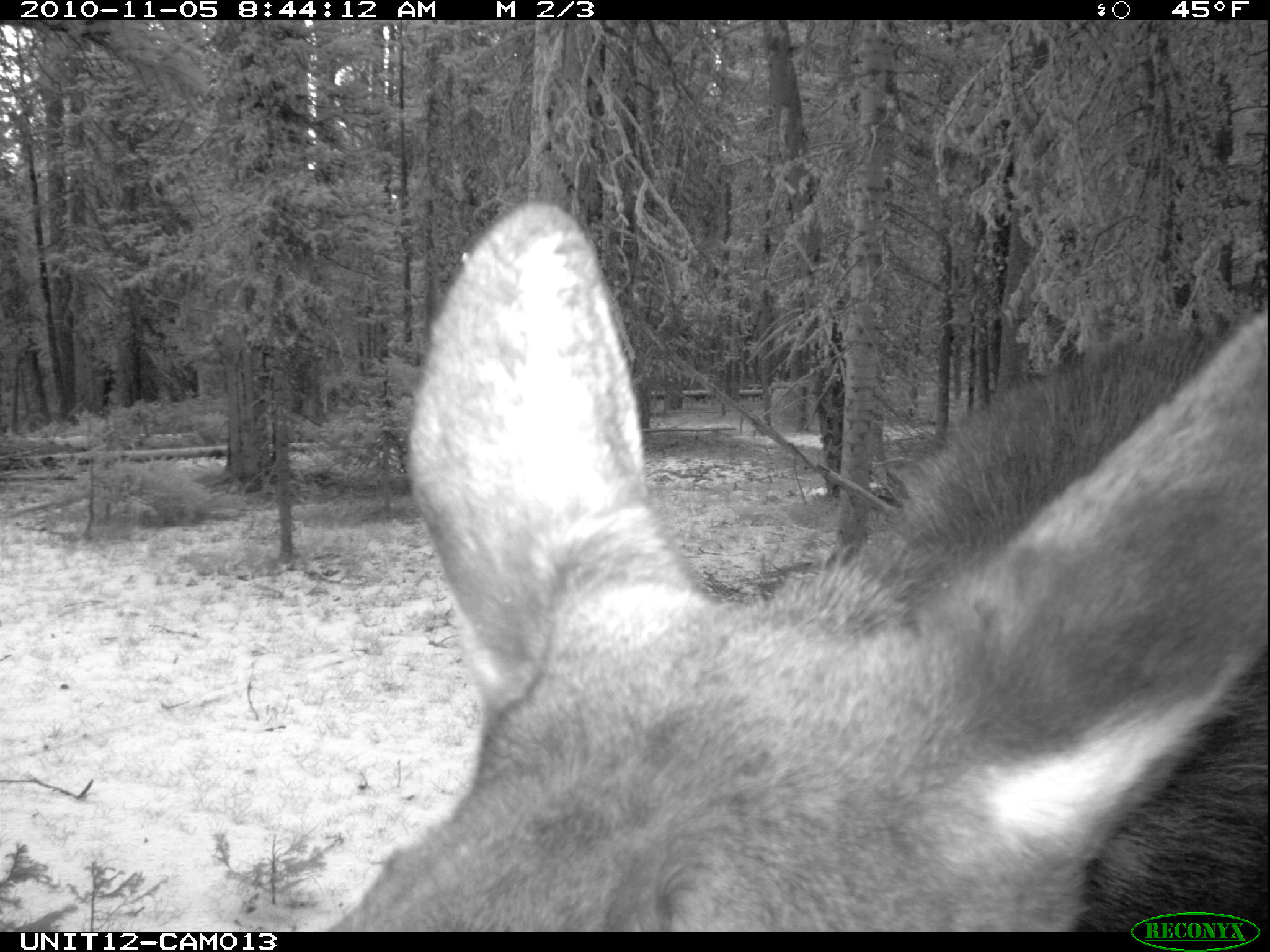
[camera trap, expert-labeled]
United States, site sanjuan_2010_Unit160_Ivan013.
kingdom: Animalia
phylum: Chordata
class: Mammalia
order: Artiodactyla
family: Cervidae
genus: Alces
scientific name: Alces alces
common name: moose